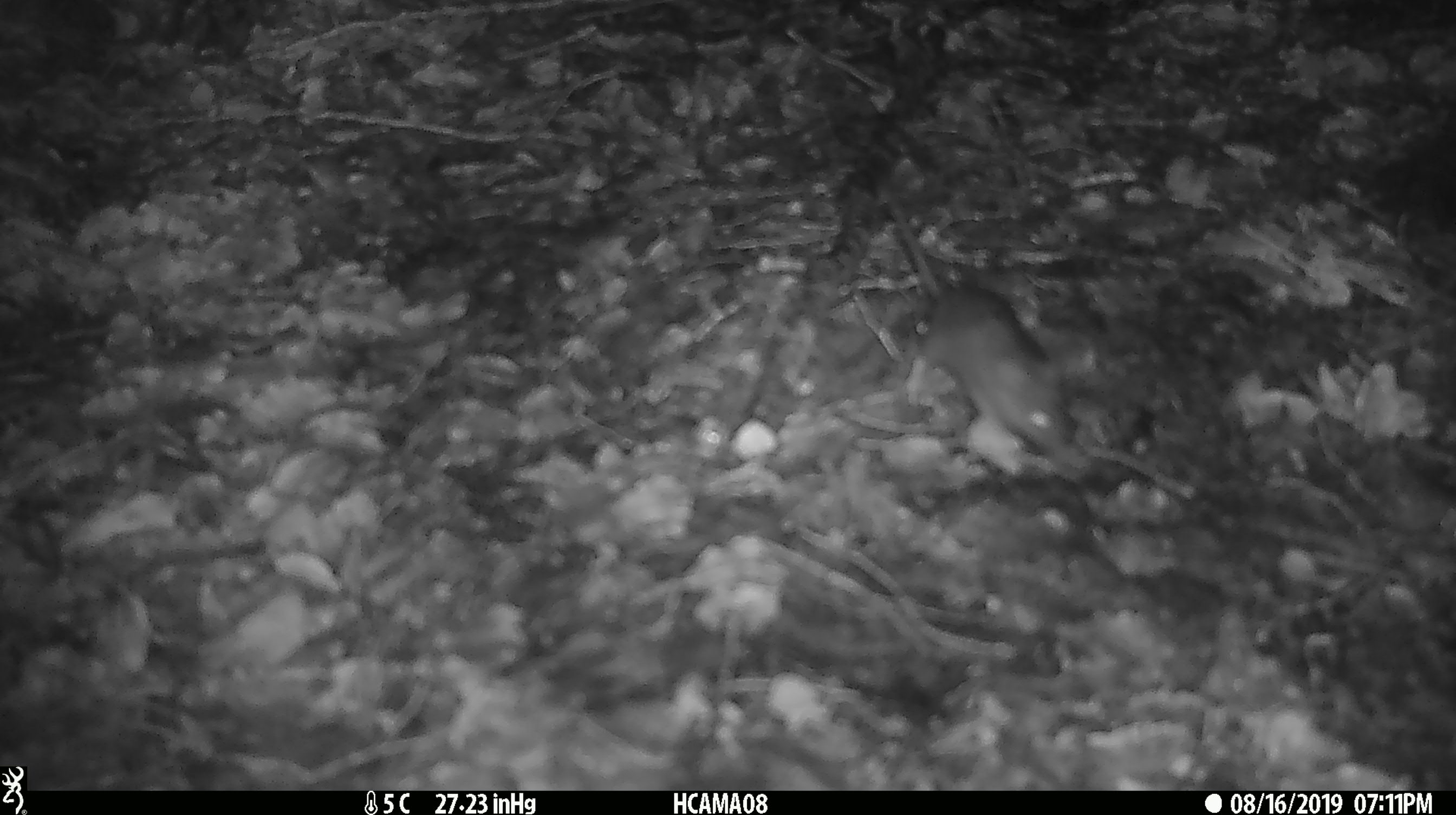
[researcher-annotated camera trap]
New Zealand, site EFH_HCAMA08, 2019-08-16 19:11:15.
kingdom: Animalia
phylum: Chordata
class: Mammalia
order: Rodentia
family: Muridae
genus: Mus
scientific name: Mus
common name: mouse